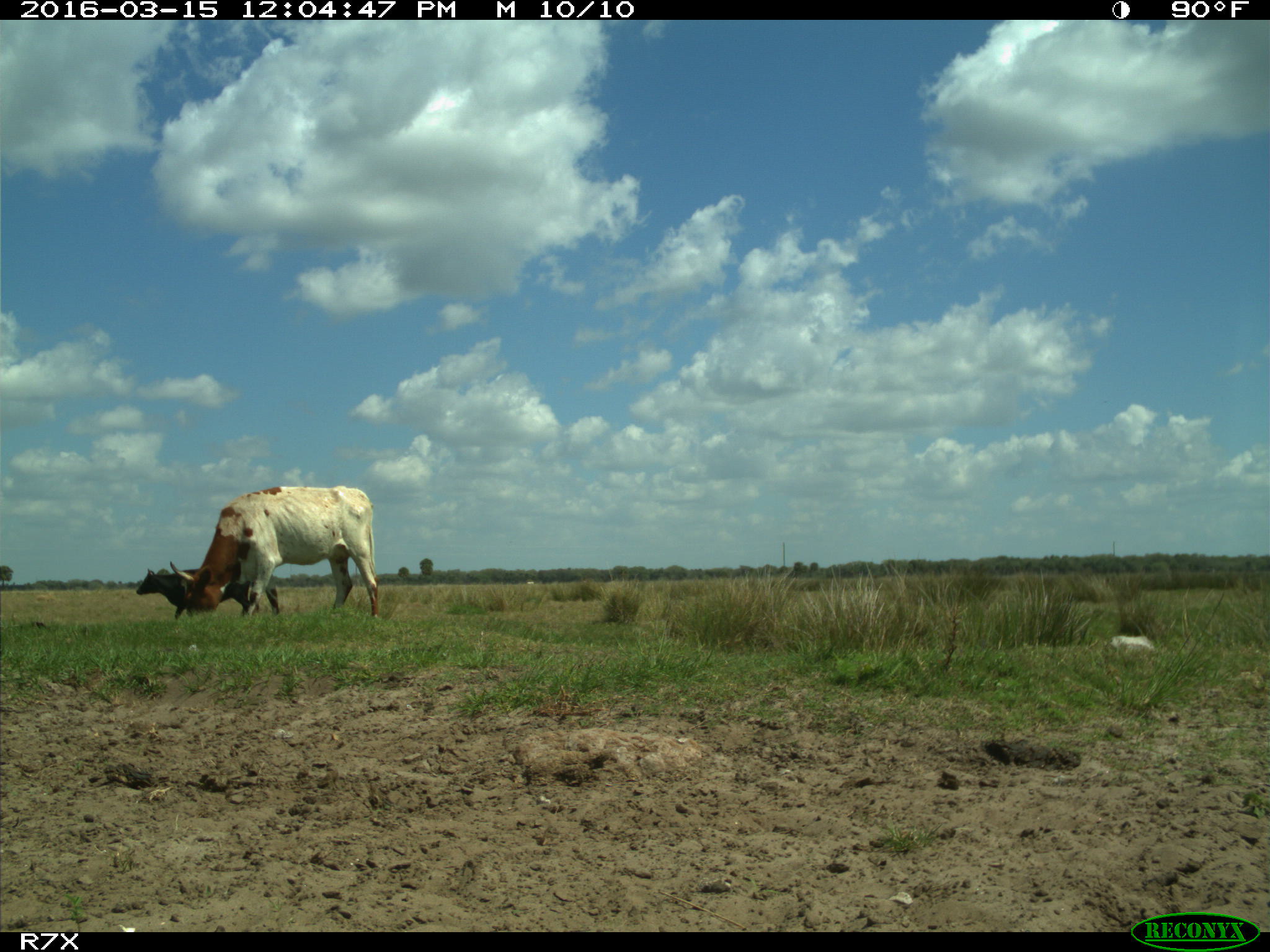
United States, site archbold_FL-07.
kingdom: Animalia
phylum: Chordata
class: Mammalia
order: Artiodactyla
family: Bovidae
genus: Bos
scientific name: Bos taurus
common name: domestic cow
Bos taurus (domestic cow).